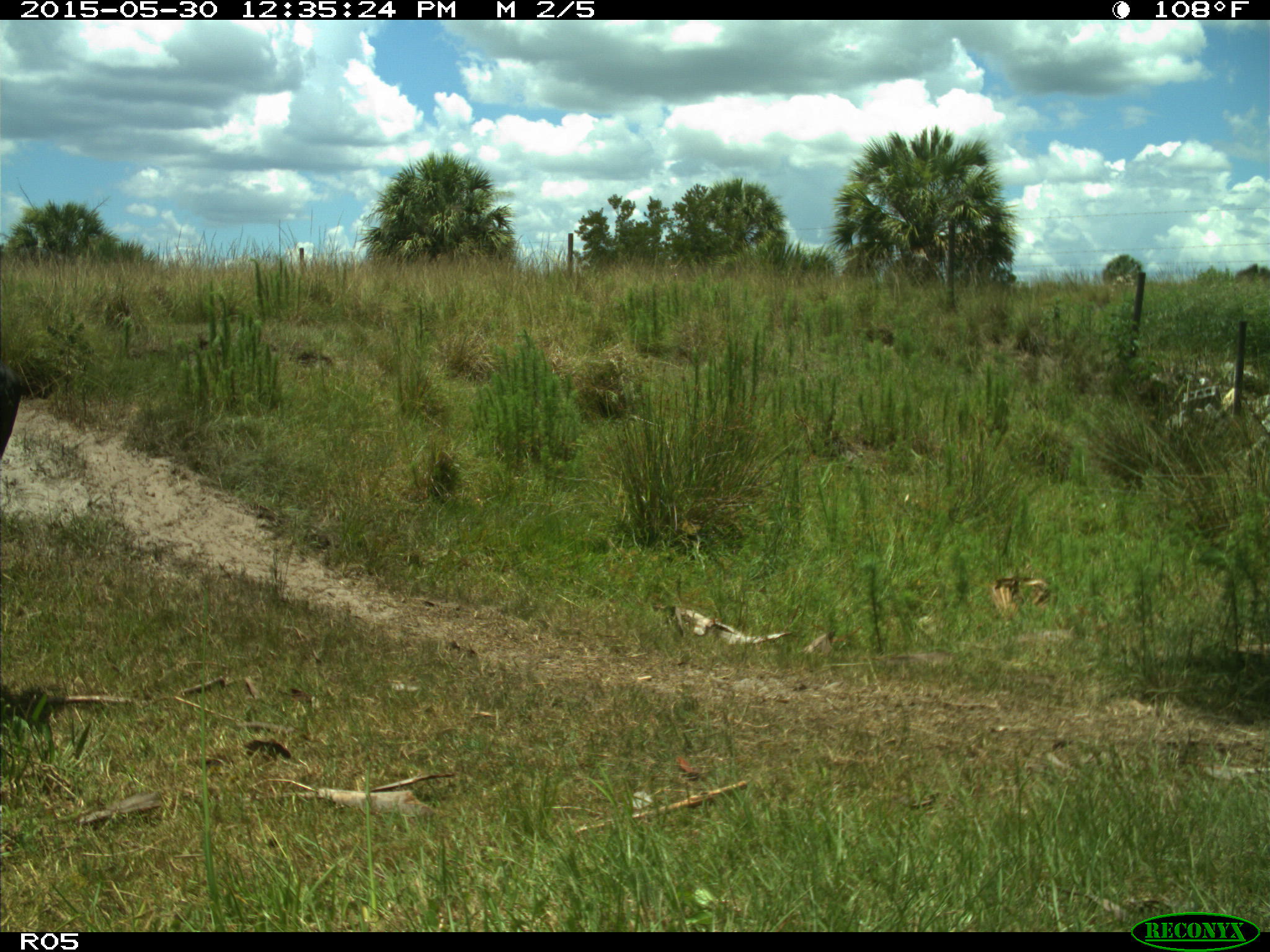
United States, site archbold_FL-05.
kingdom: Animalia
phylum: Chordata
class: Mammalia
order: Artiodactyla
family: Bovidae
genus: Bos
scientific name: Bos taurus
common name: domestic cow